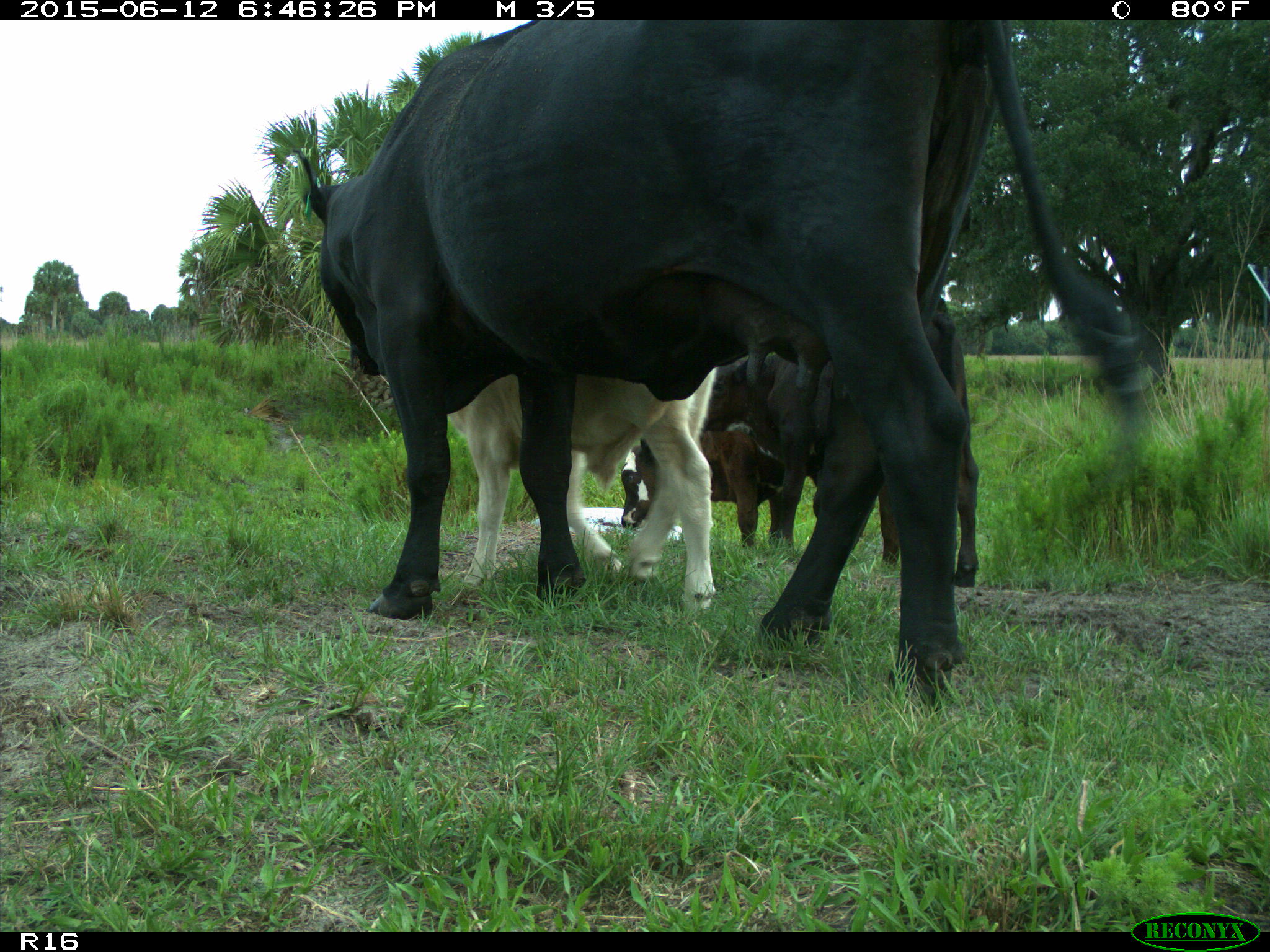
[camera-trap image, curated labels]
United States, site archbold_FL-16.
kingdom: Animalia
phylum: Chordata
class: Mammalia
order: Artiodactyla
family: Bovidae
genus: Bos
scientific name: Bos taurus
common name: domestic cow